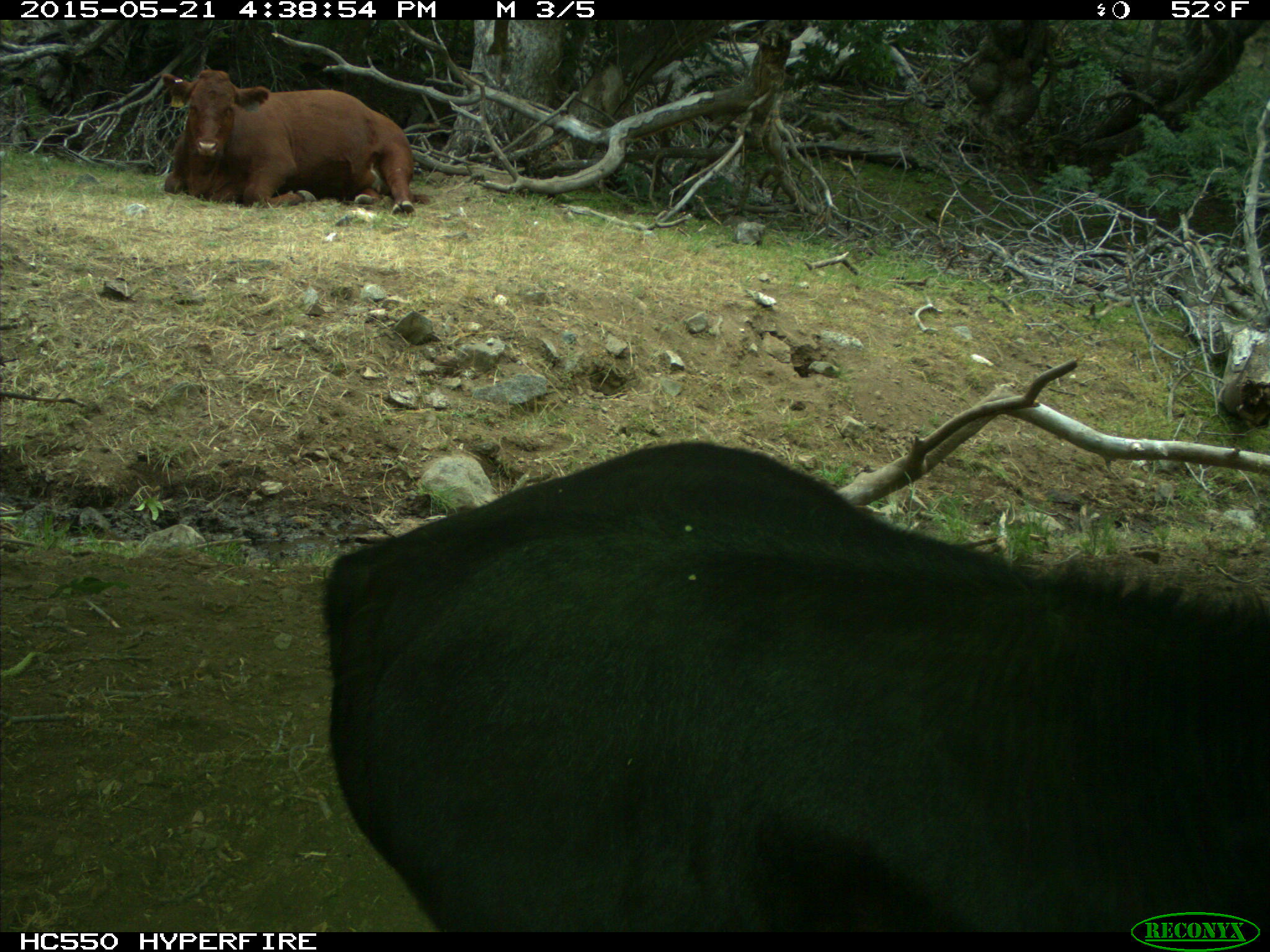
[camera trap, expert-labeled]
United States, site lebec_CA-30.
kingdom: Animalia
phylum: Chordata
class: Mammalia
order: Artiodactyla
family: Bovidae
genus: Bos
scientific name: Bos taurus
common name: domestic cow